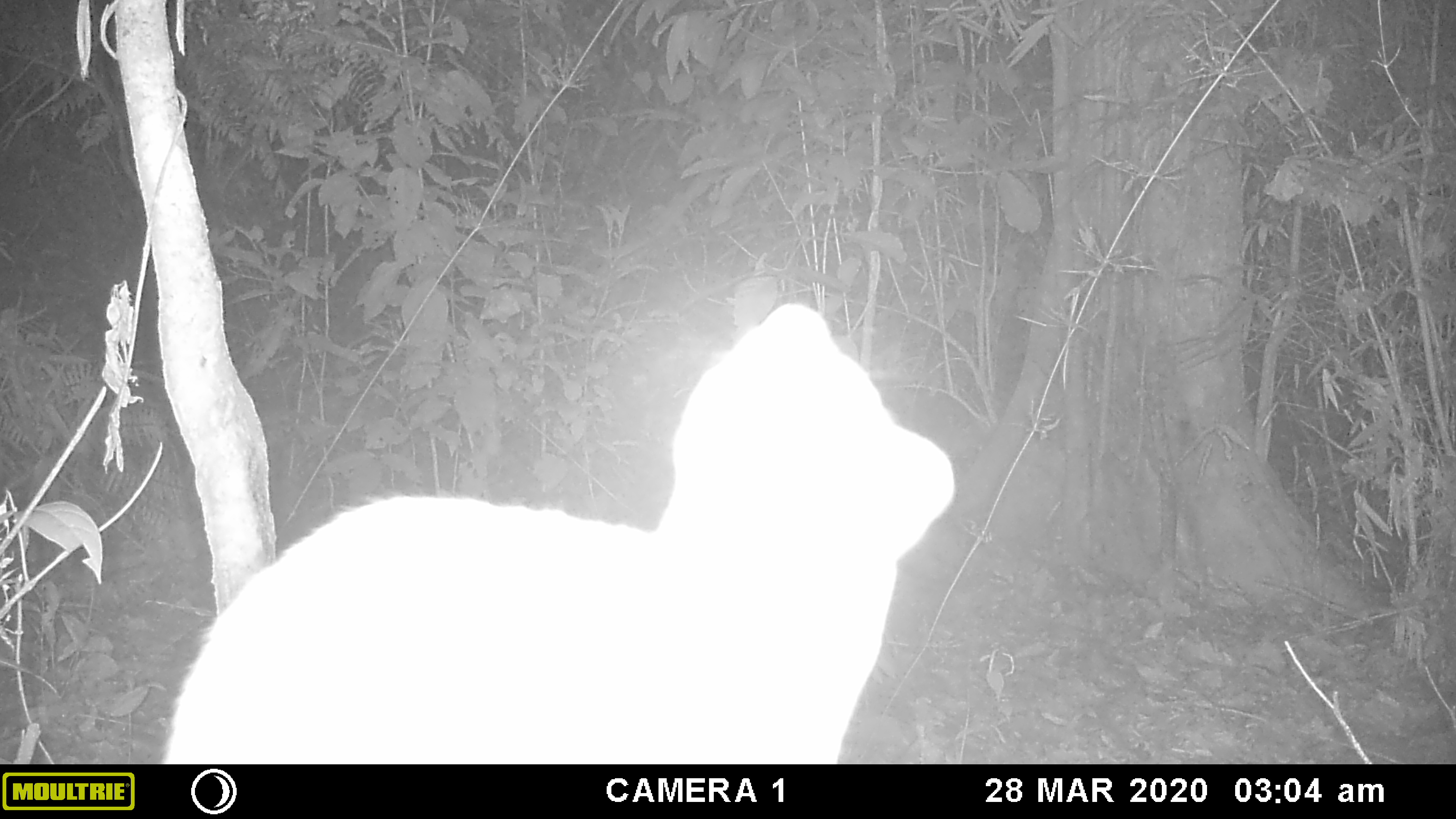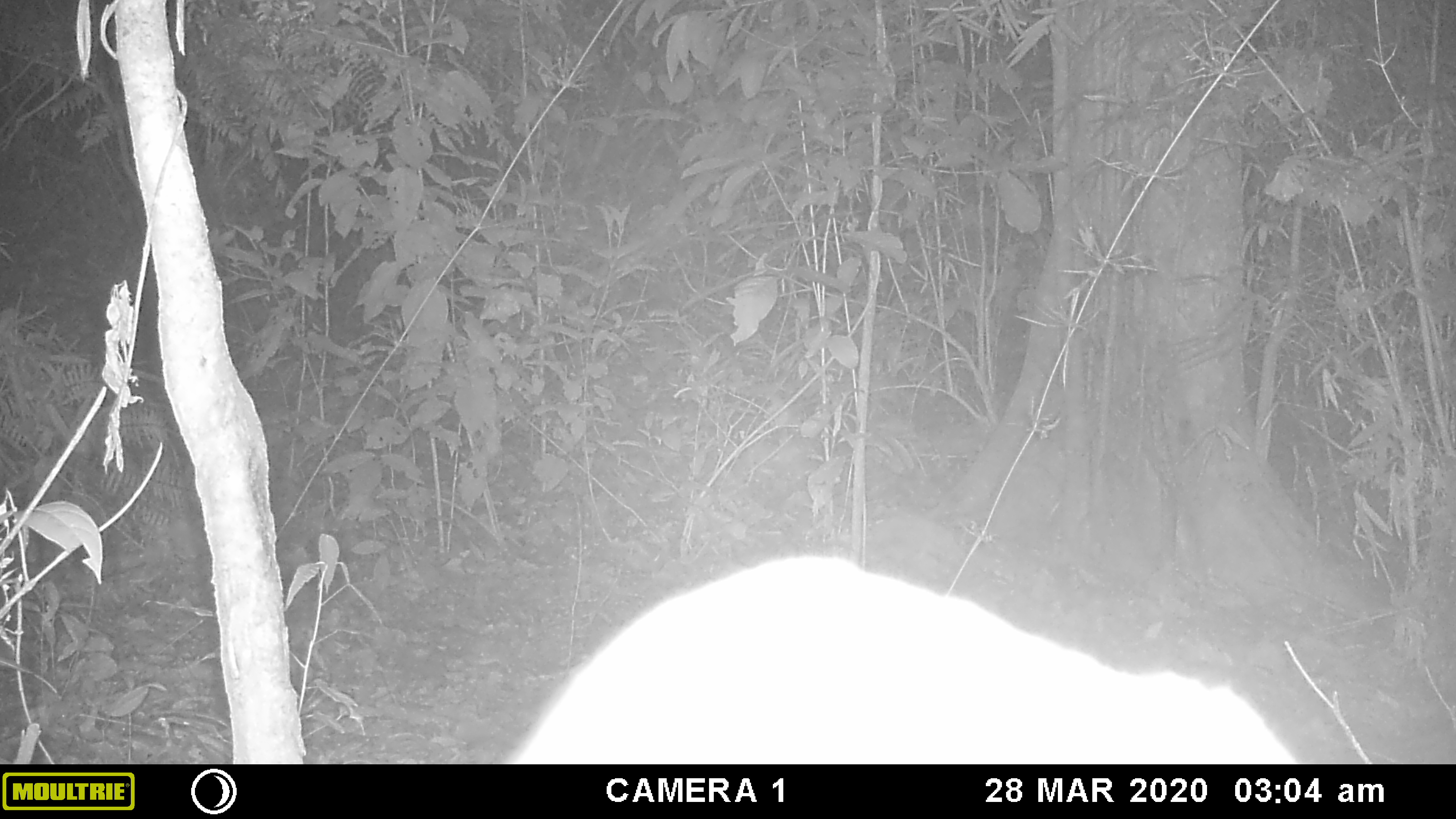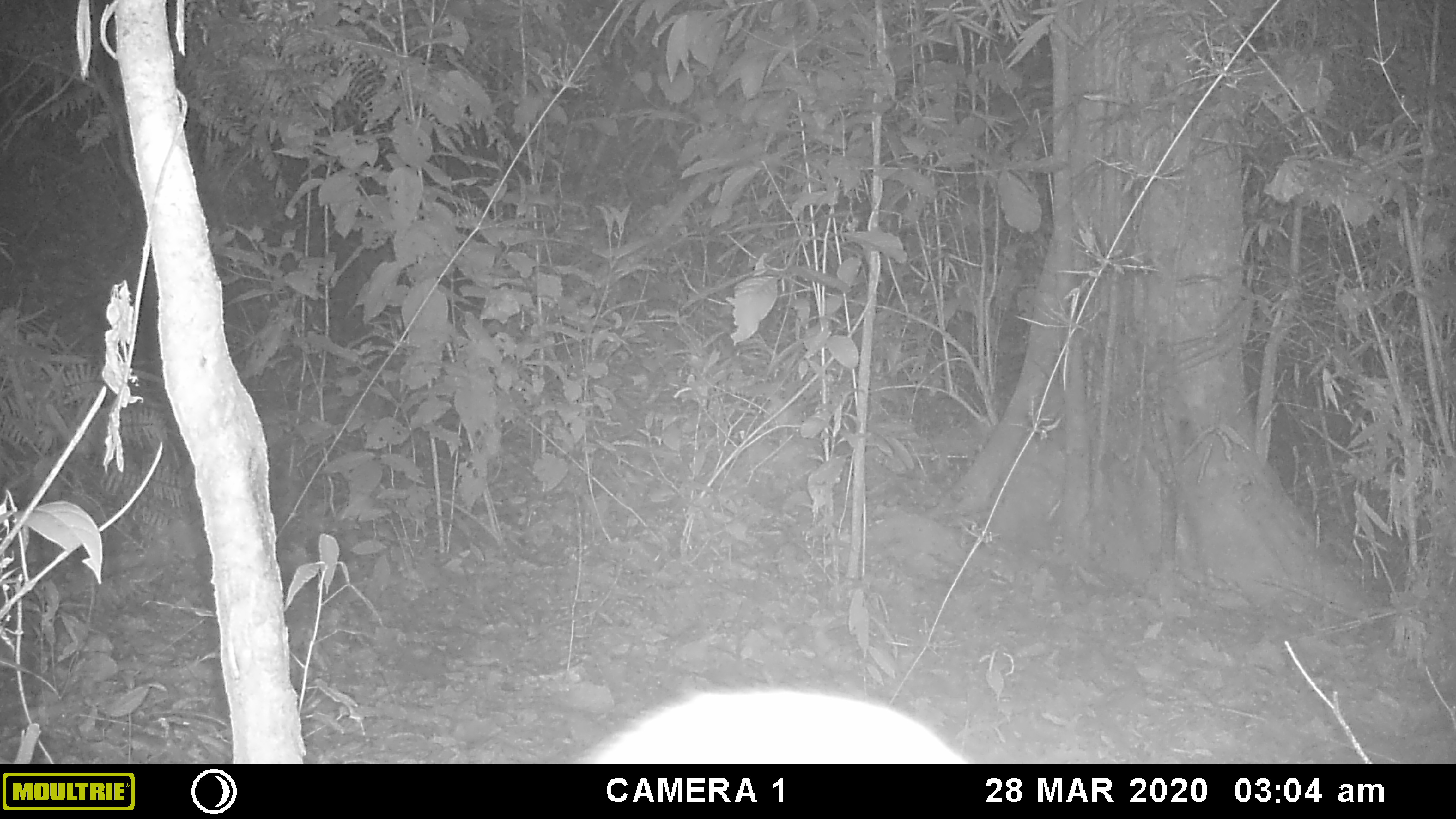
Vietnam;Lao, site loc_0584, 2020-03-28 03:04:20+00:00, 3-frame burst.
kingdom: Animalia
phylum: Chordata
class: Mammalia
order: Carnivora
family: Viverridae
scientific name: Paradoxurinae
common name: palm civet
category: unidentified palm civet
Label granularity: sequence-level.